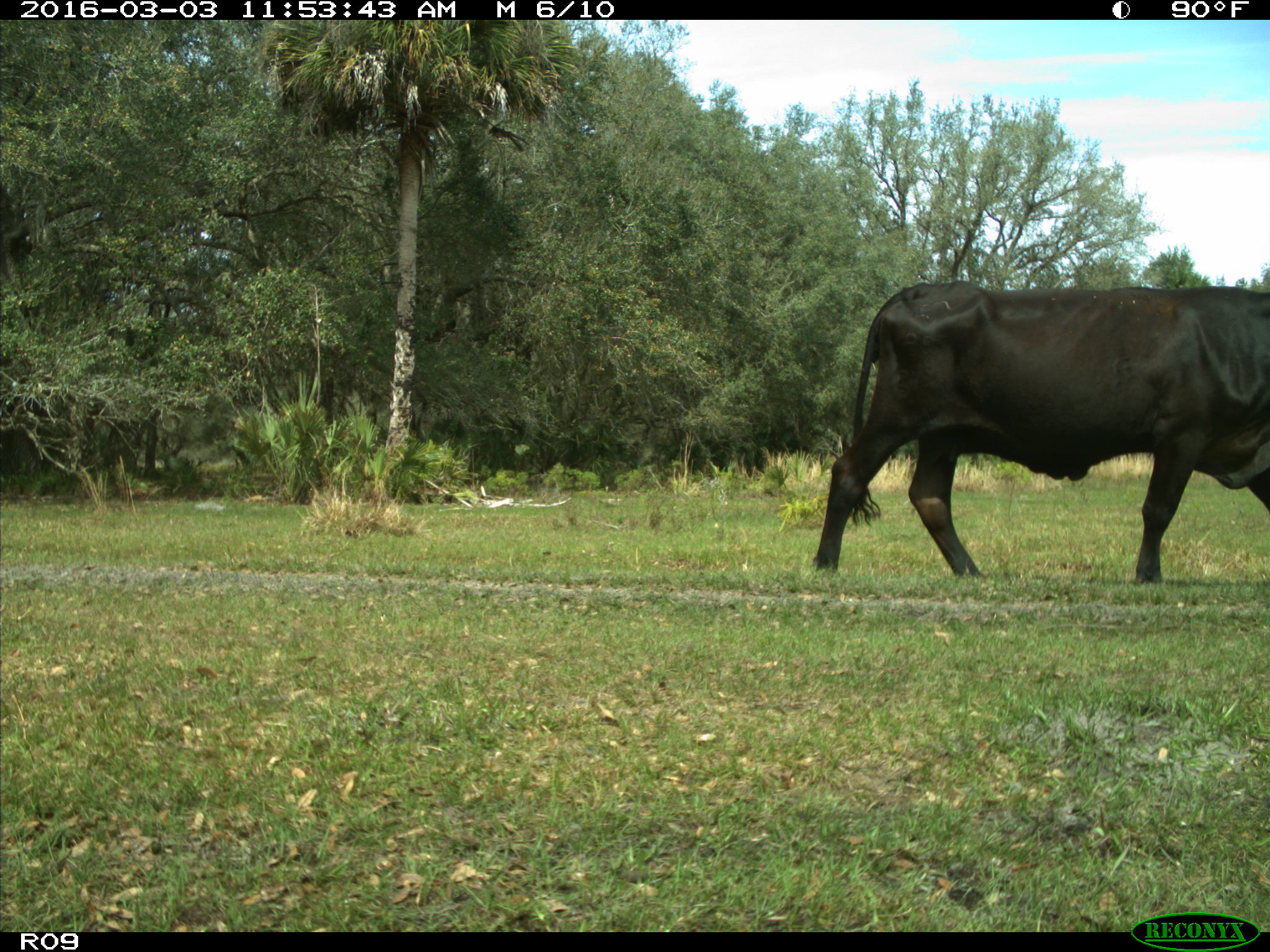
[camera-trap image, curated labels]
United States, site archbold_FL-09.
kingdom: Animalia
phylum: Chordata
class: Mammalia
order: Artiodactyla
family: Bovidae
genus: Bos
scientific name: Bos taurus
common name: domestic cow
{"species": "Bos taurus (domestic cow)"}